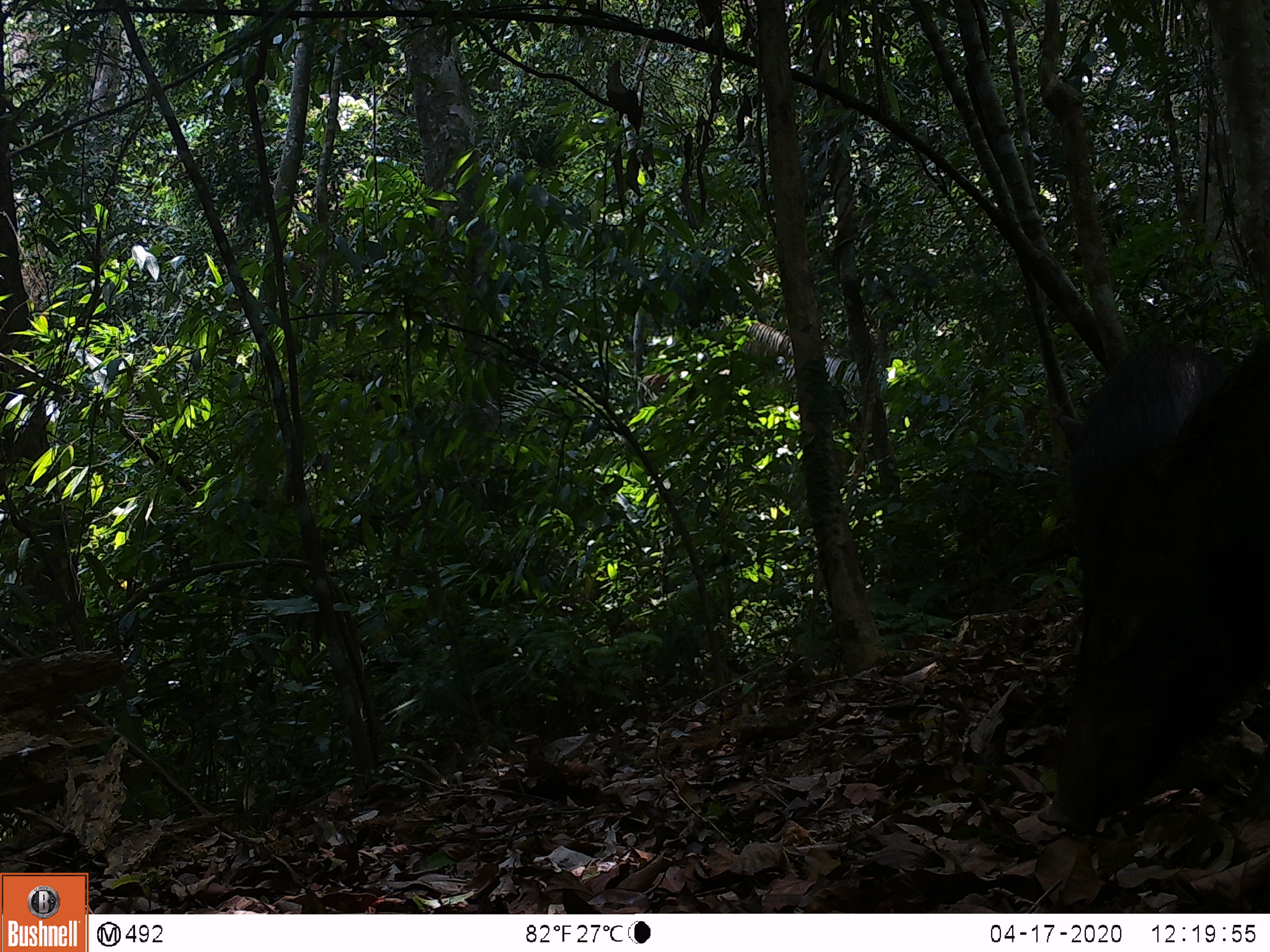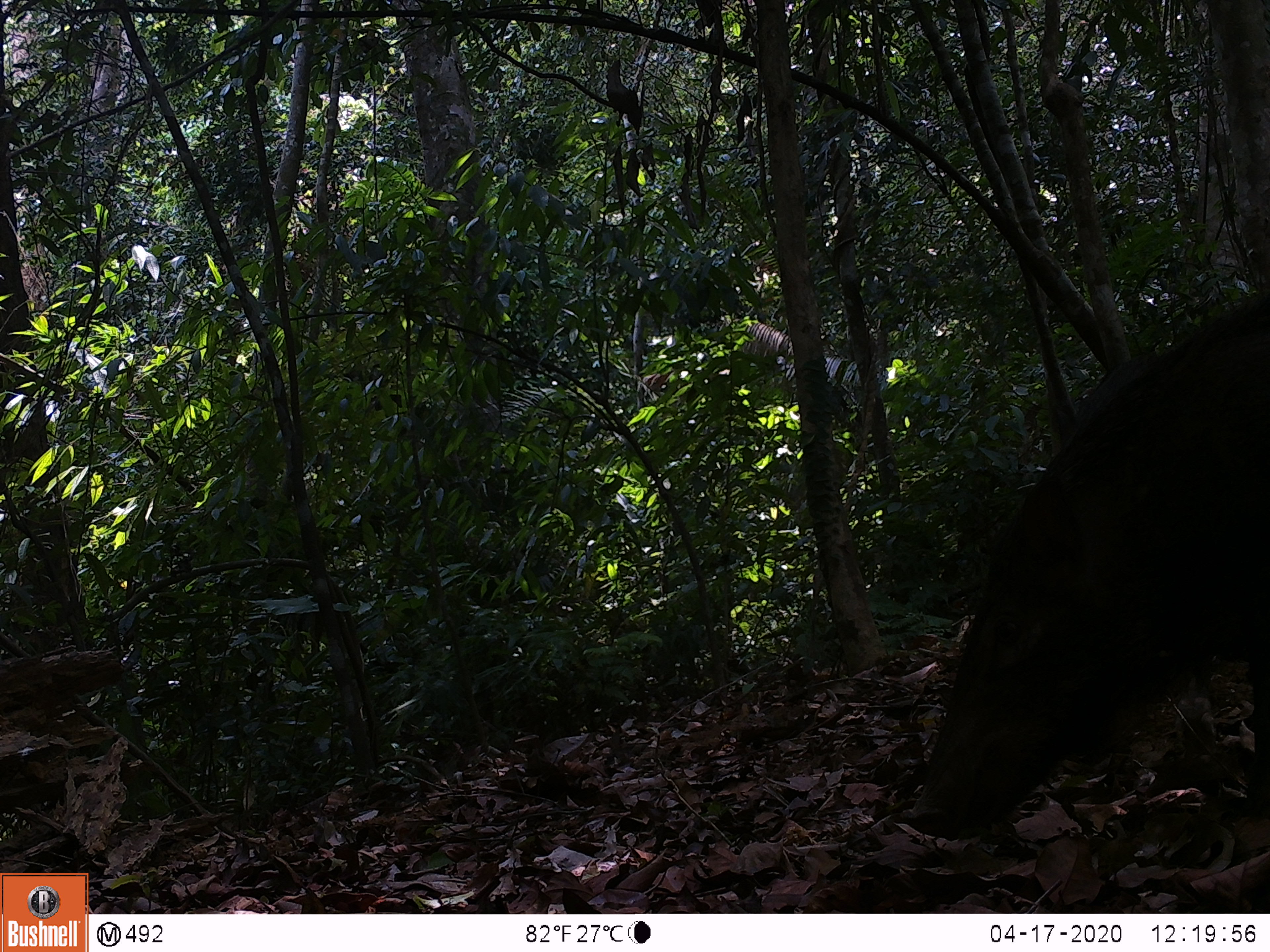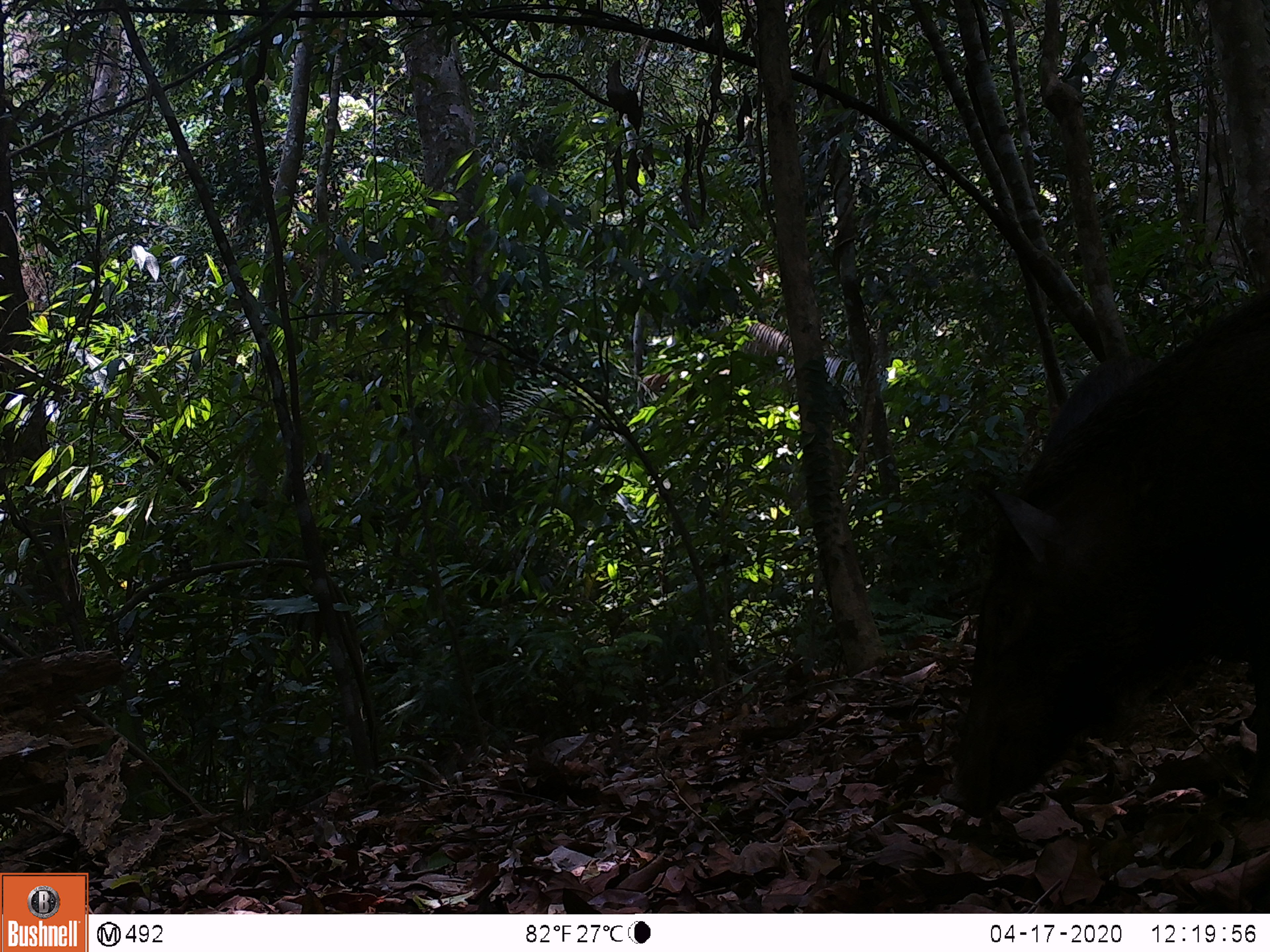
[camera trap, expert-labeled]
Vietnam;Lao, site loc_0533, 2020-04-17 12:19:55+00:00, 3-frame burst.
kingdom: Animalia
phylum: Chordata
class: Mammalia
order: Artiodactyla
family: Suidae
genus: Sus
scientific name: Sus scrofa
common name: eurasian wild pig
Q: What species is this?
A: Eurasian wild pig (Sus scrofa).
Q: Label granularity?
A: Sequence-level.